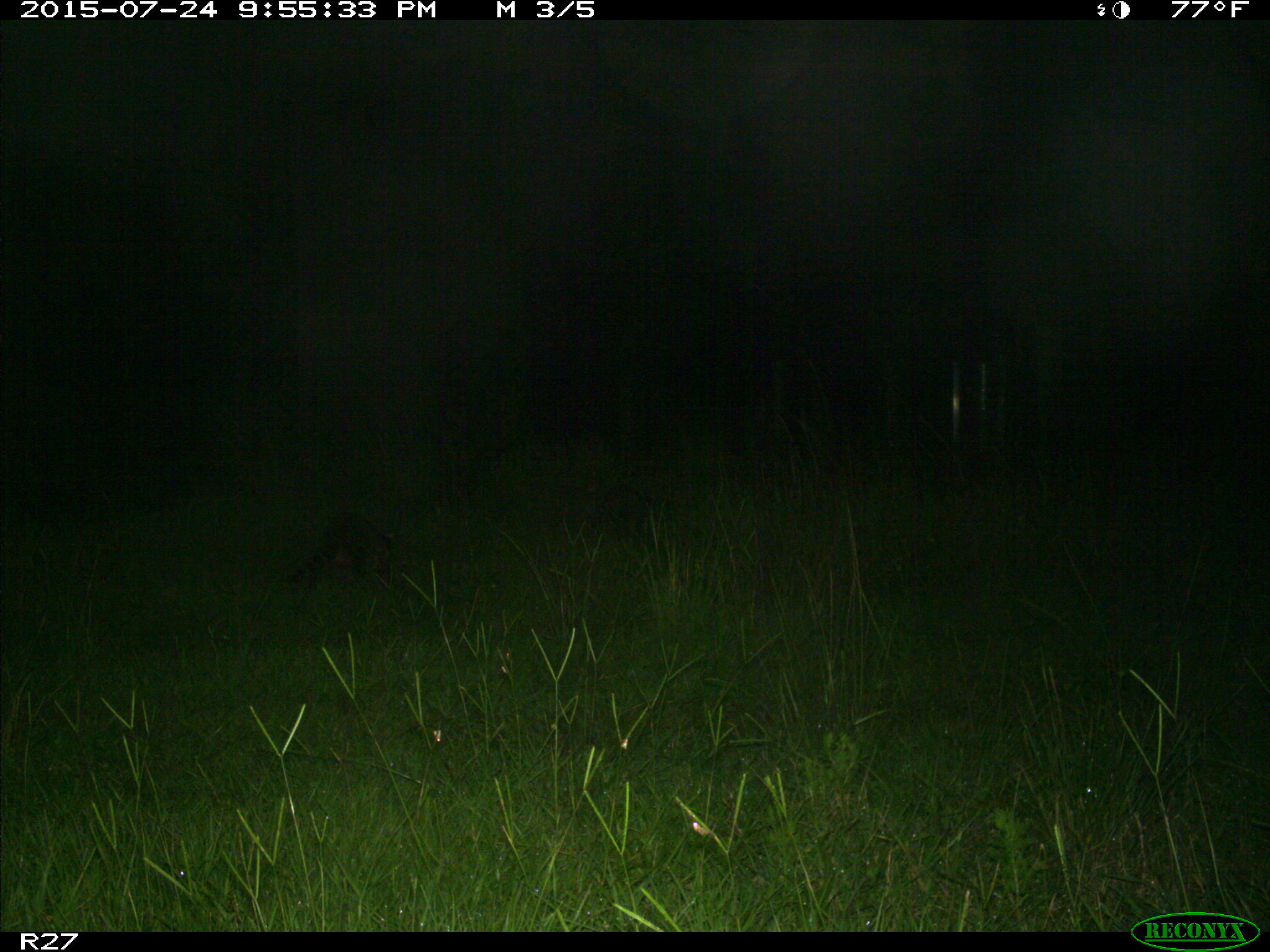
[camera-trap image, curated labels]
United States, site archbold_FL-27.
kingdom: Animalia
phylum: Chordata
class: Mammalia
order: Carnivora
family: Procyonidae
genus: Procyon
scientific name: Procyon lotor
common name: common raccoon